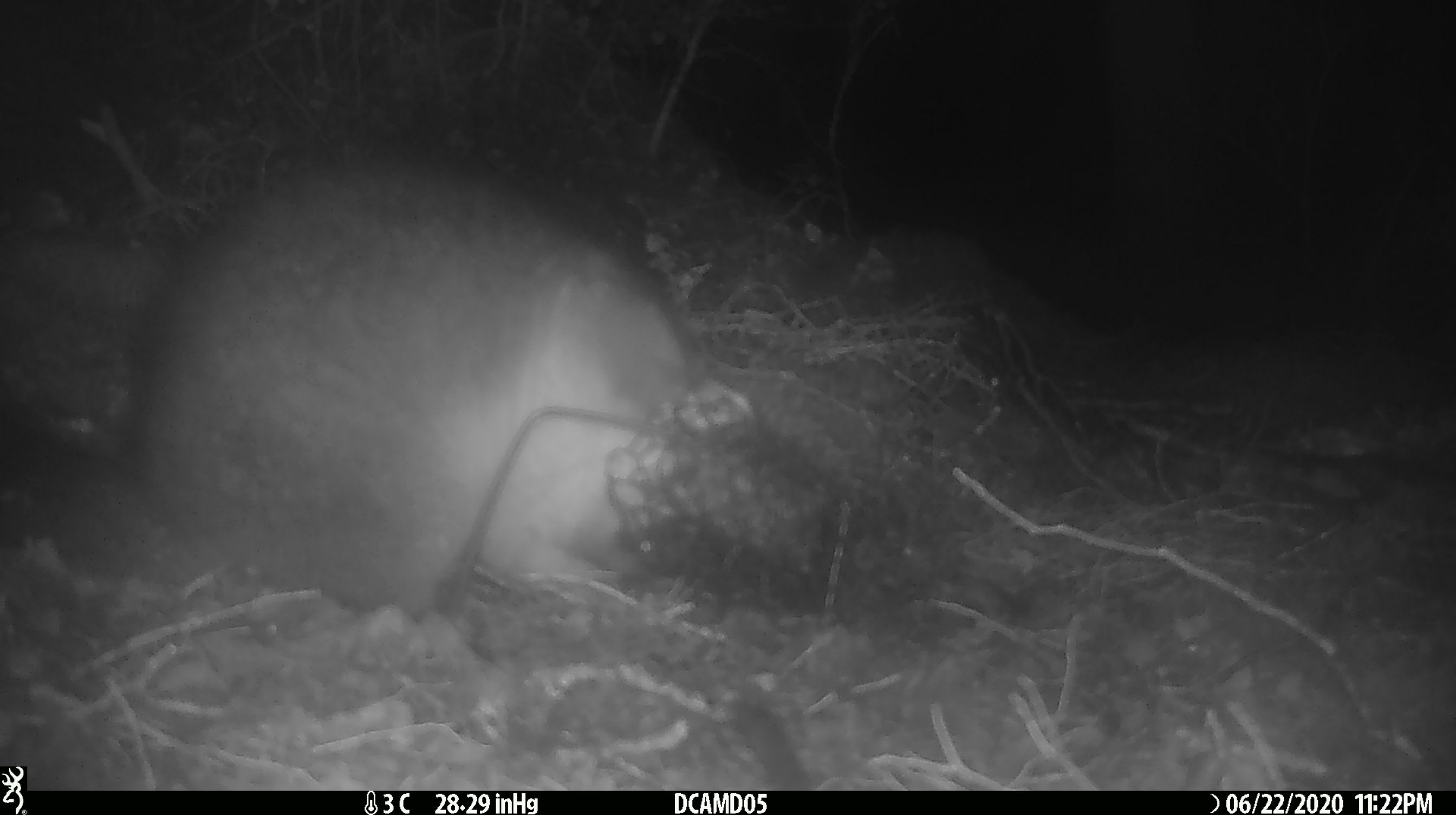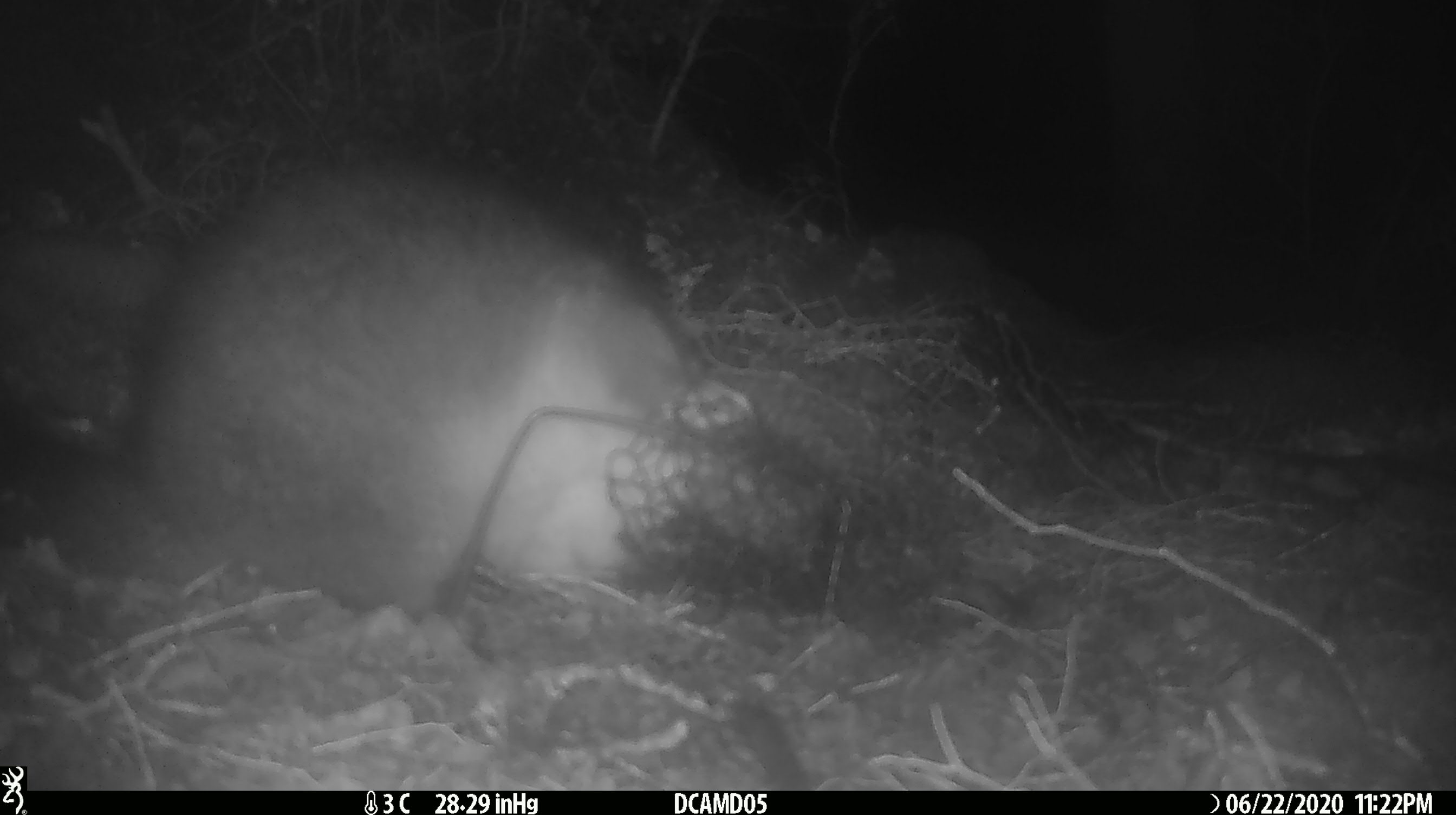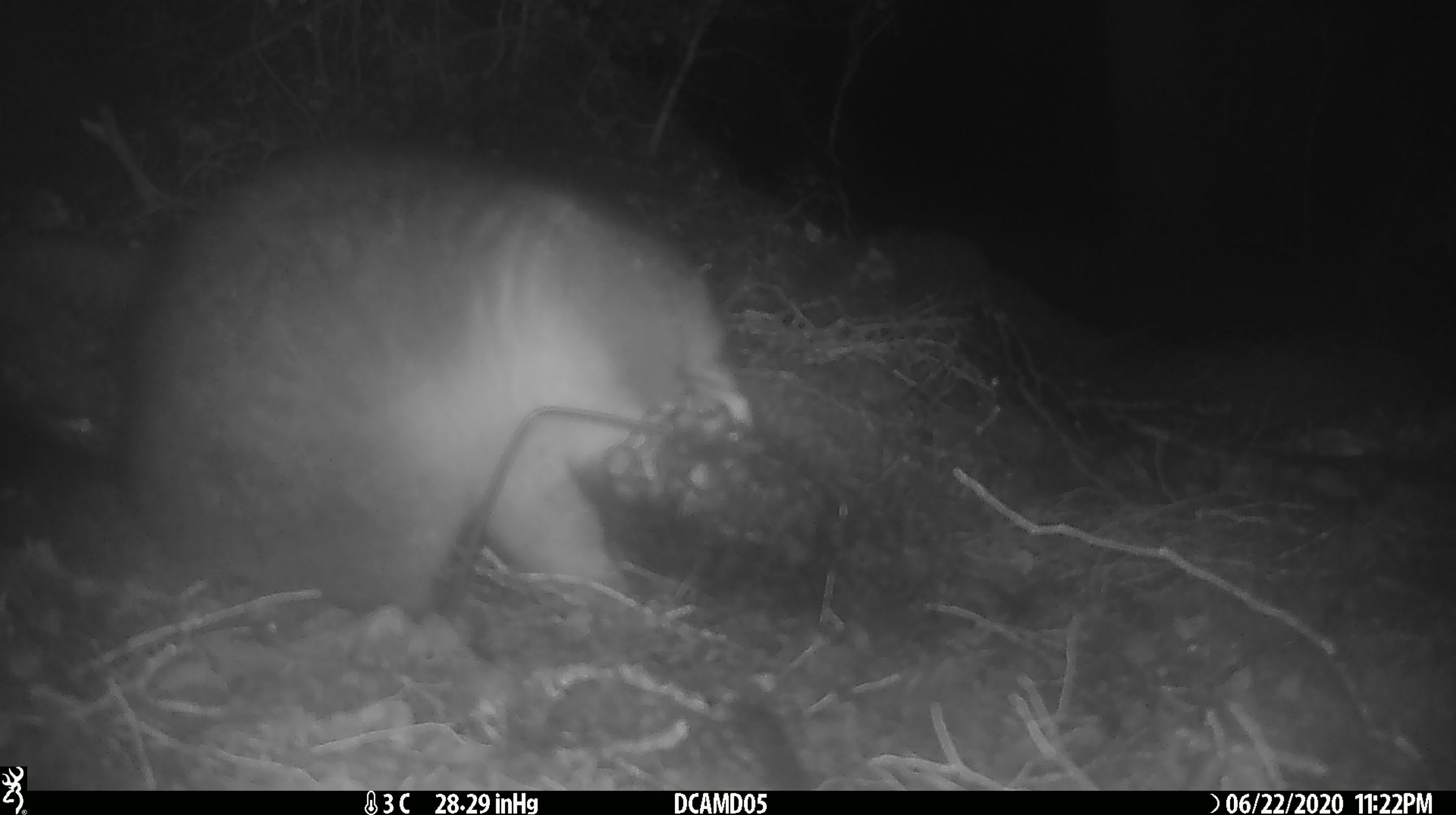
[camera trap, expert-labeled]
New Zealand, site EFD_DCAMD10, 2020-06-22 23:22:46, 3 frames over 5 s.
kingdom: Animalia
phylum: Chordata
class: Mammalia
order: Diprotodontia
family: Phalangeridae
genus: Trichosurus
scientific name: Trichosurus vulpecula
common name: common brushtail possum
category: possum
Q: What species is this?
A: Possum (common brushtail possum) (Trichosurus vulpecula).